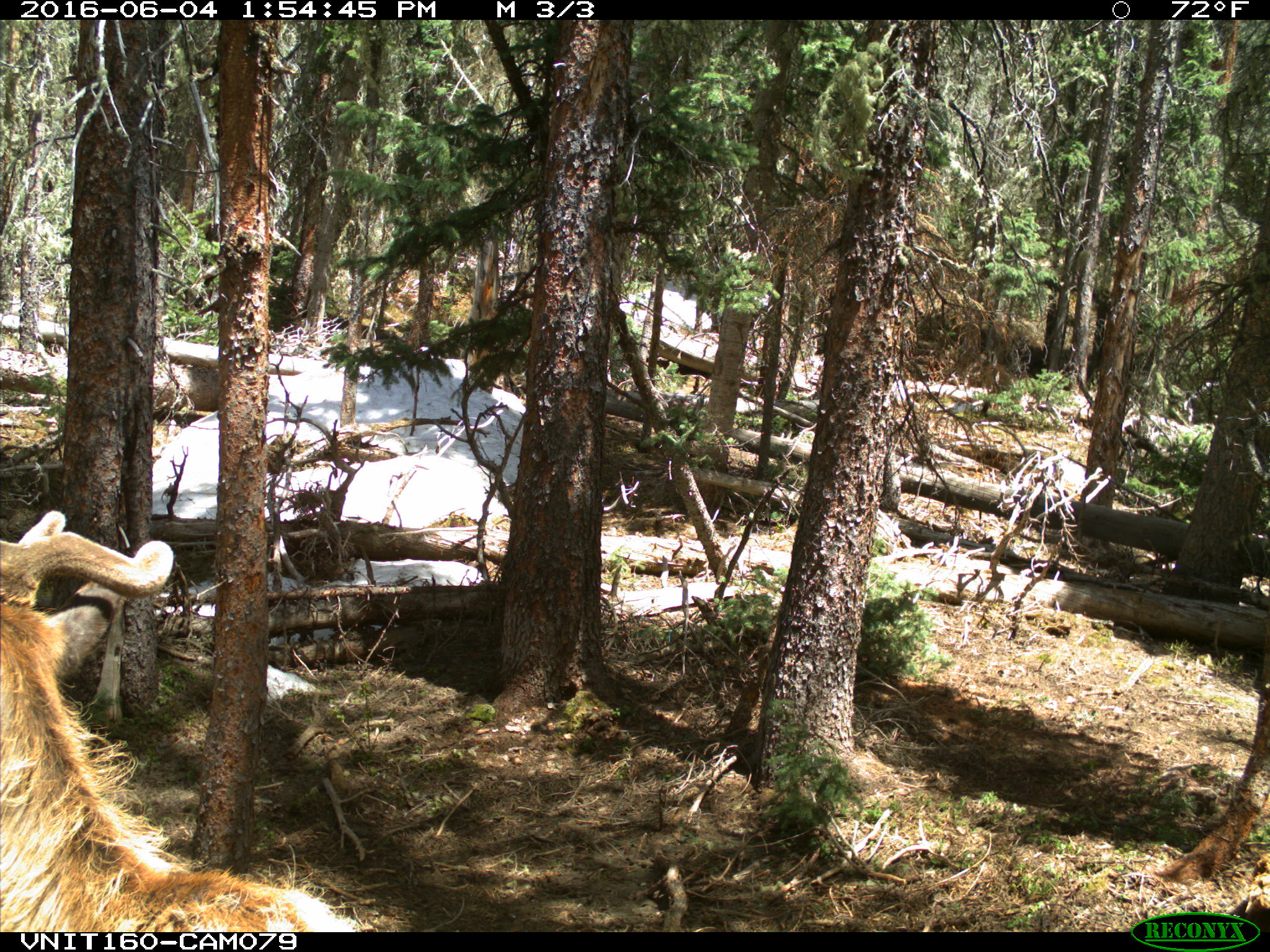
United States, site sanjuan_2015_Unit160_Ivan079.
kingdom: Animalia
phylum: Chordata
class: Mammalia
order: Artiodactyla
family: Cervidae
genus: Cervus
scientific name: Cervus elaphus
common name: red deer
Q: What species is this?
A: Cervus elaphus (red deer).